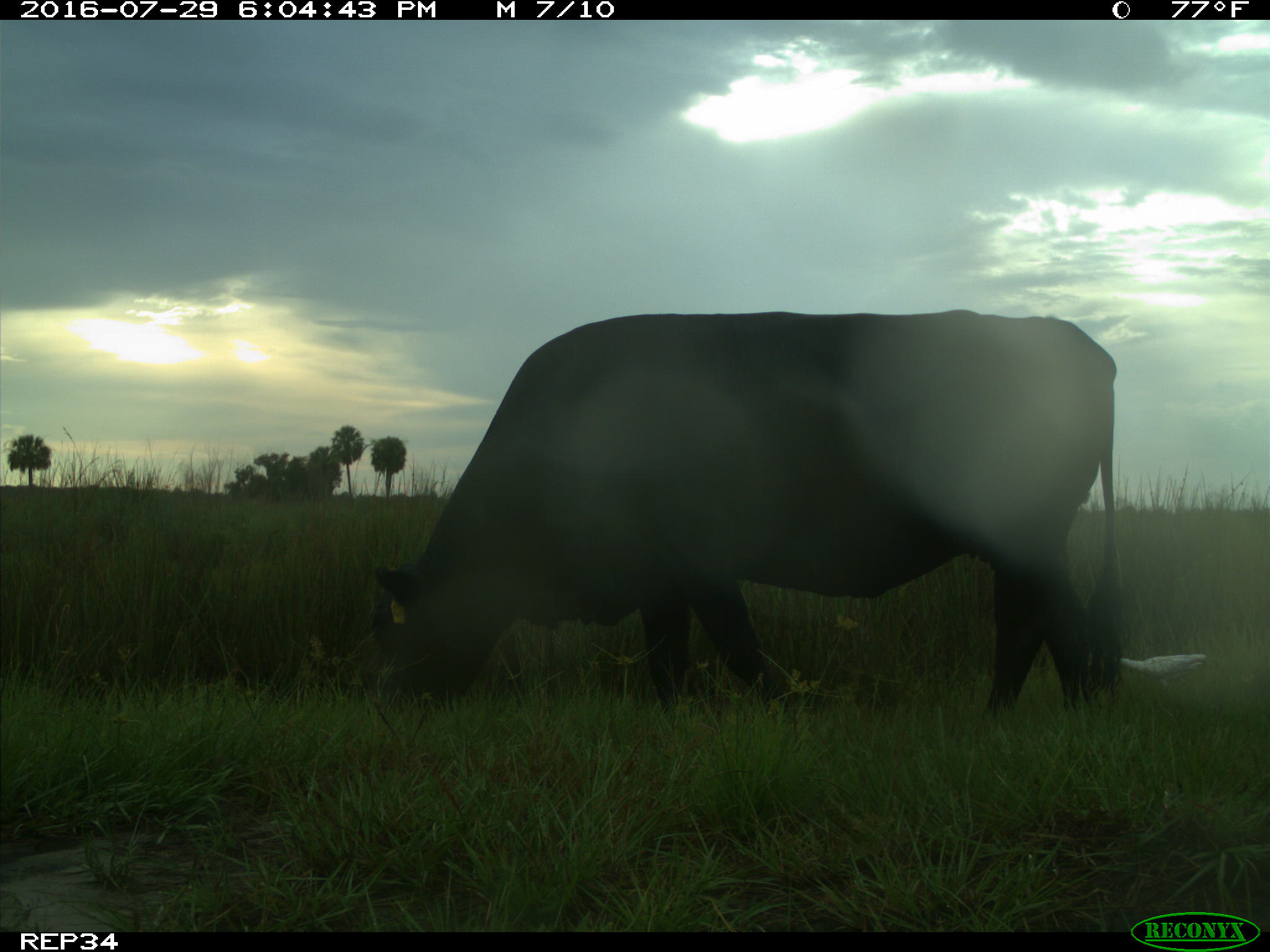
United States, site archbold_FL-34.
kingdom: Animalia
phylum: Chordata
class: Mammalia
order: Artiodactyla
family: Bovidae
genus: Bos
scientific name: Bos taurus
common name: domestic cow